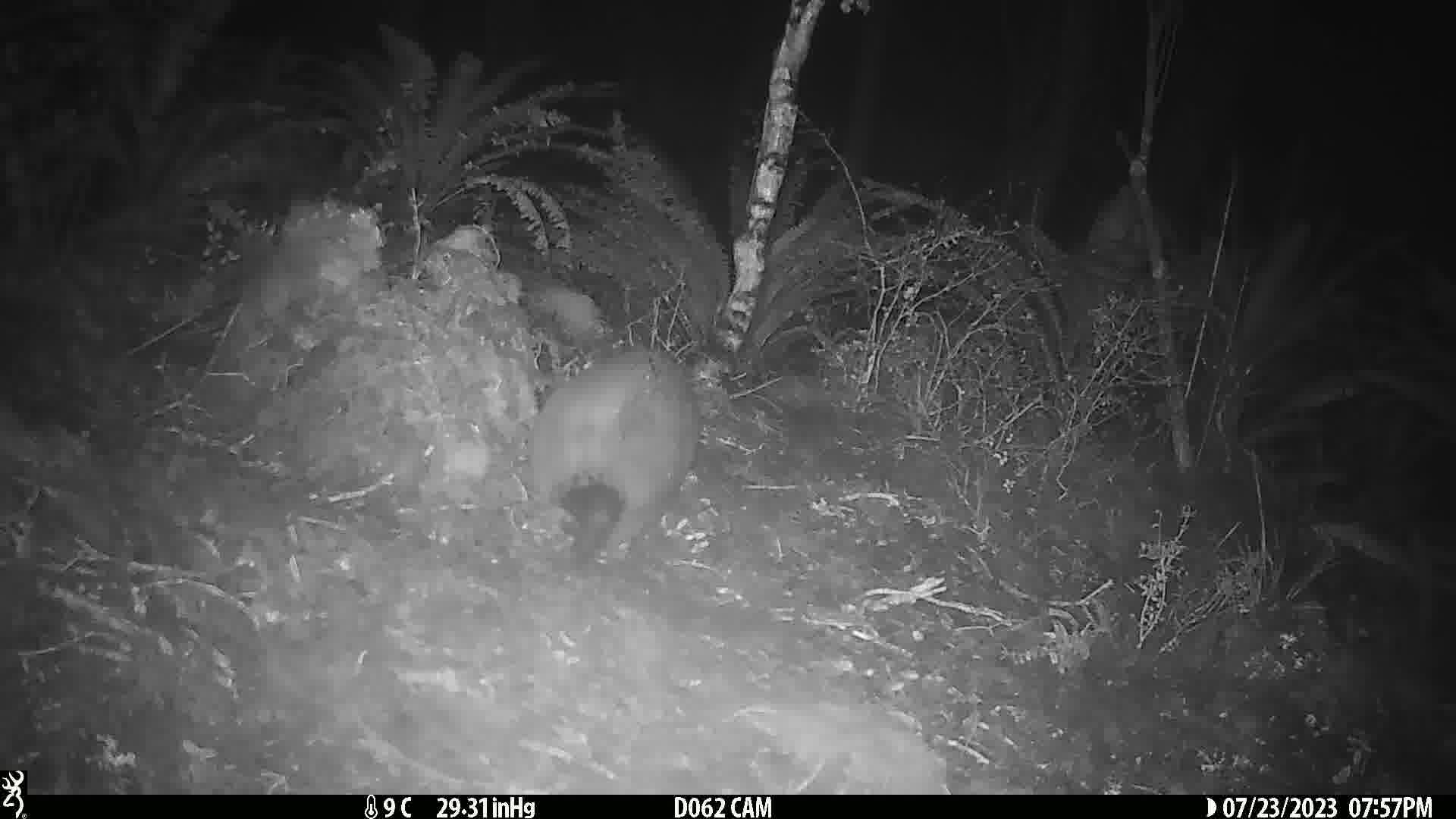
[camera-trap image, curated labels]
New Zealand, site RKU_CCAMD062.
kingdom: Animalia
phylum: Chordata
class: Mammalia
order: Diprotodontia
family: Phalangeridae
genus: Trichosurus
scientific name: Trichosurus vulpecula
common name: common brushtail possum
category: possum